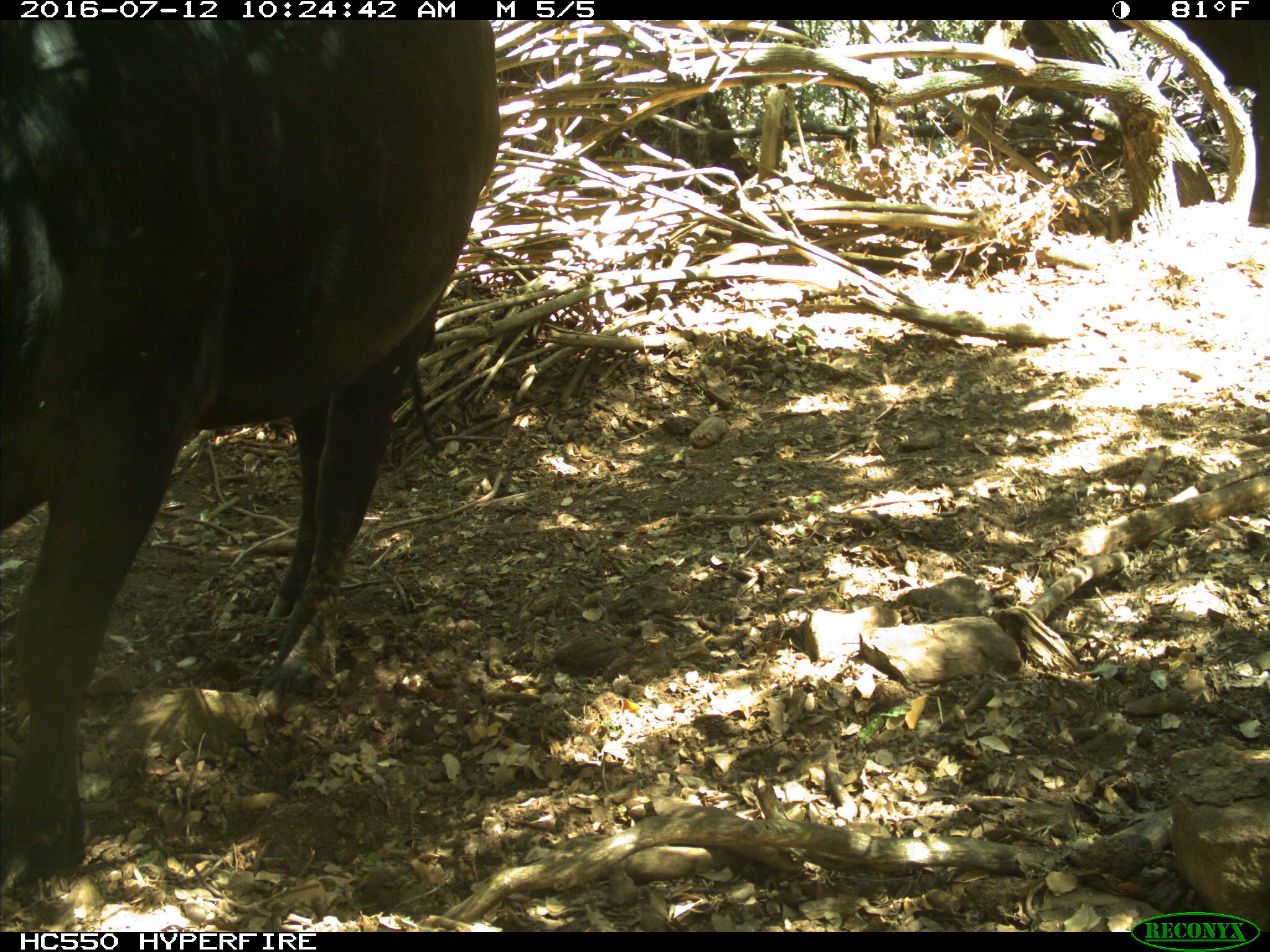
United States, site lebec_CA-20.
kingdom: Animalia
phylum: Chordata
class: Mammalia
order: Artiodactyla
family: Bovidae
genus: Bos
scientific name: Bos taurus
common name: domestic cow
Bos taurus (domestic cow).